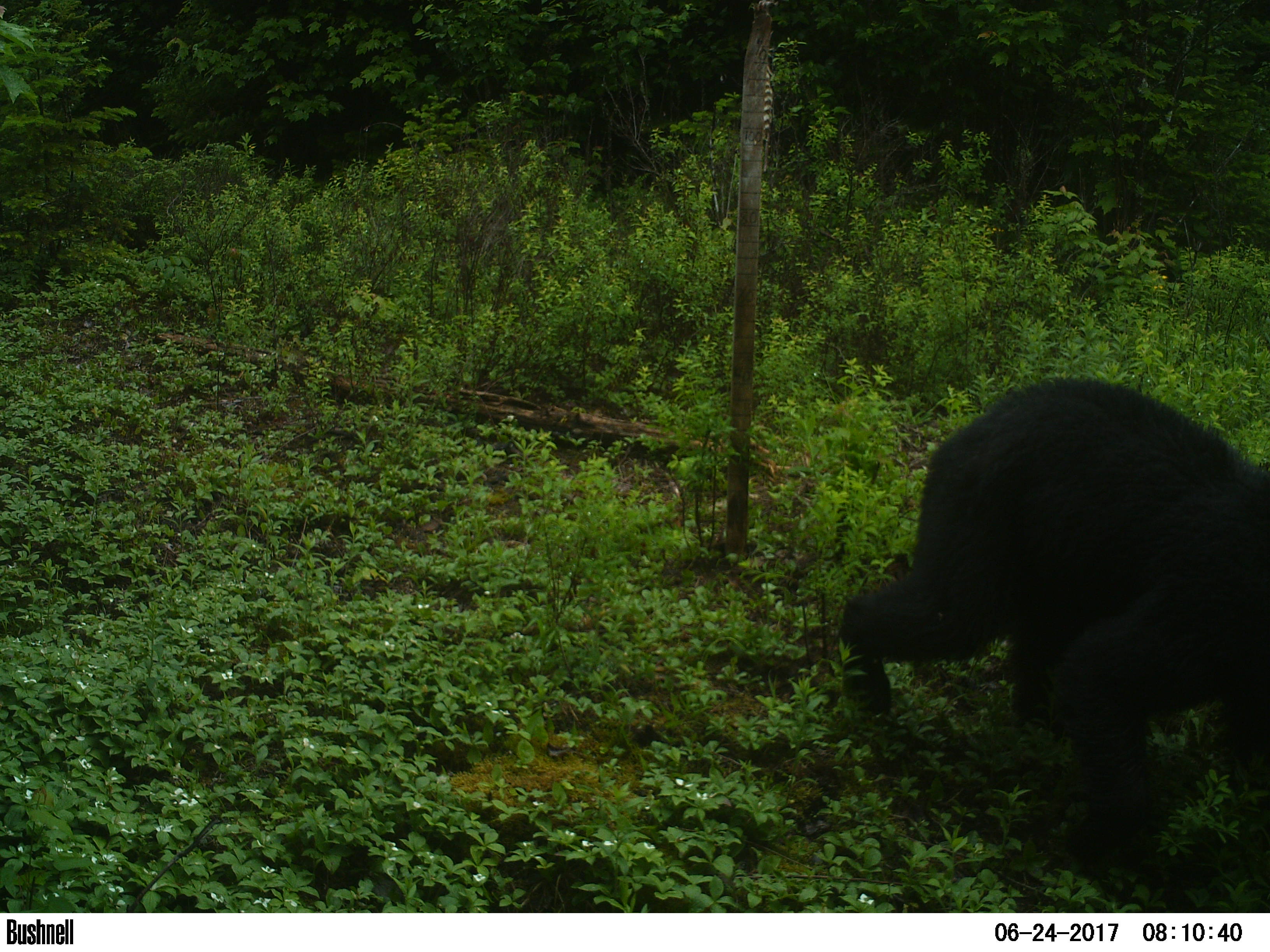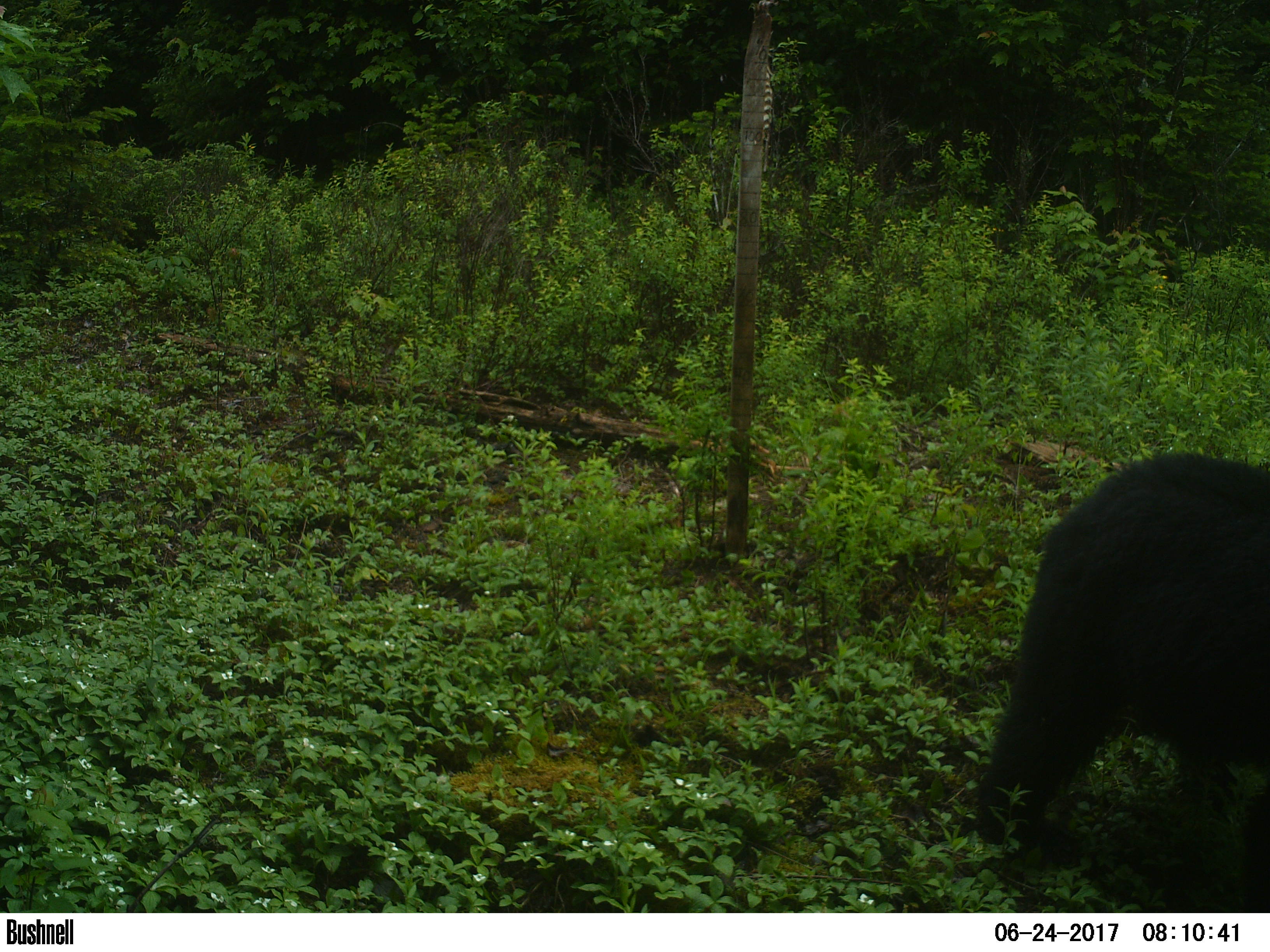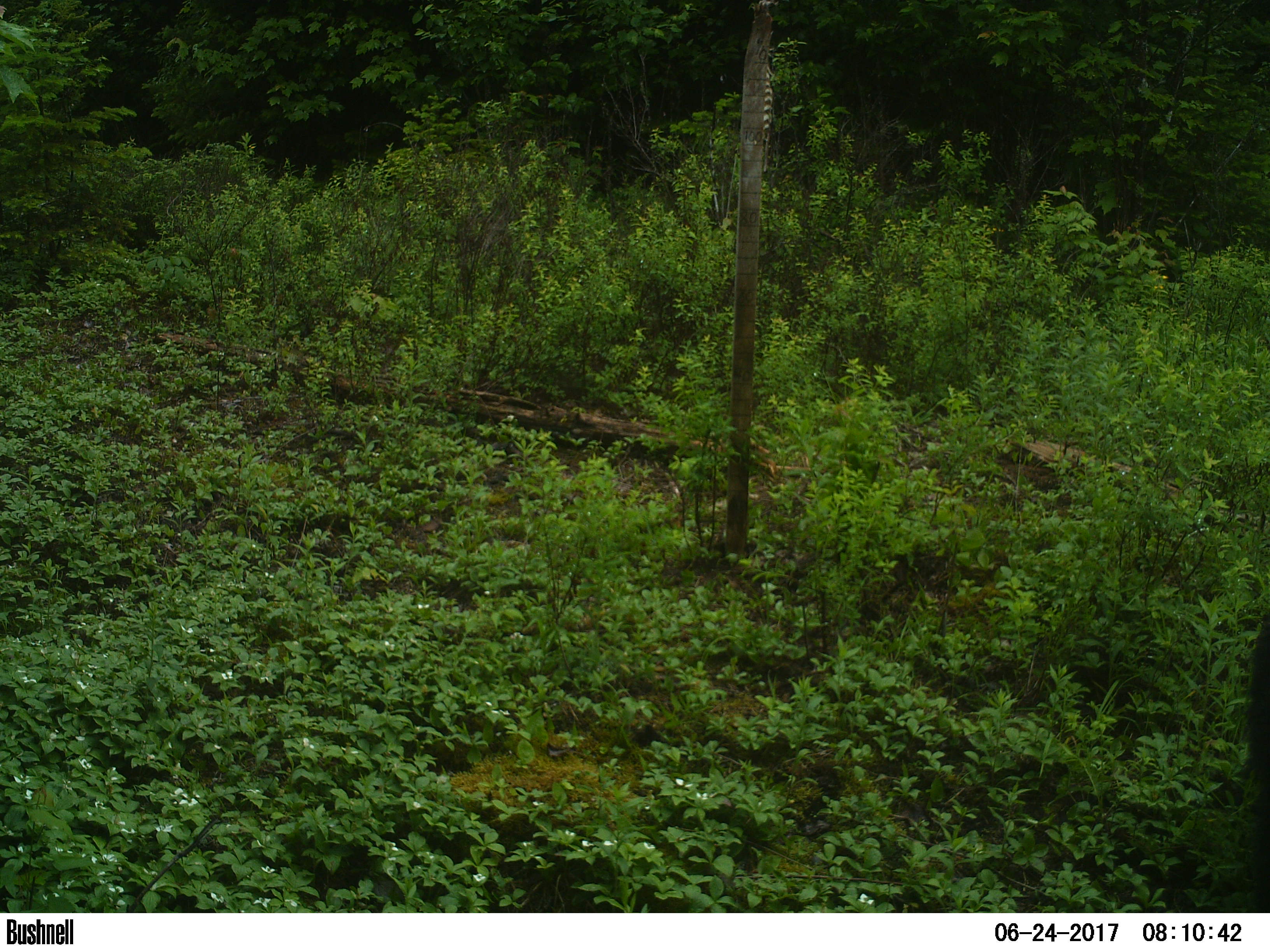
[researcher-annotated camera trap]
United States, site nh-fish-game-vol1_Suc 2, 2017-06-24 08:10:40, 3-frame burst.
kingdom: Animalia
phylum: Chordata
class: Mammalia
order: Carnivora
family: Ursidae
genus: Ursus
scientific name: Ursus americanus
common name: black bear